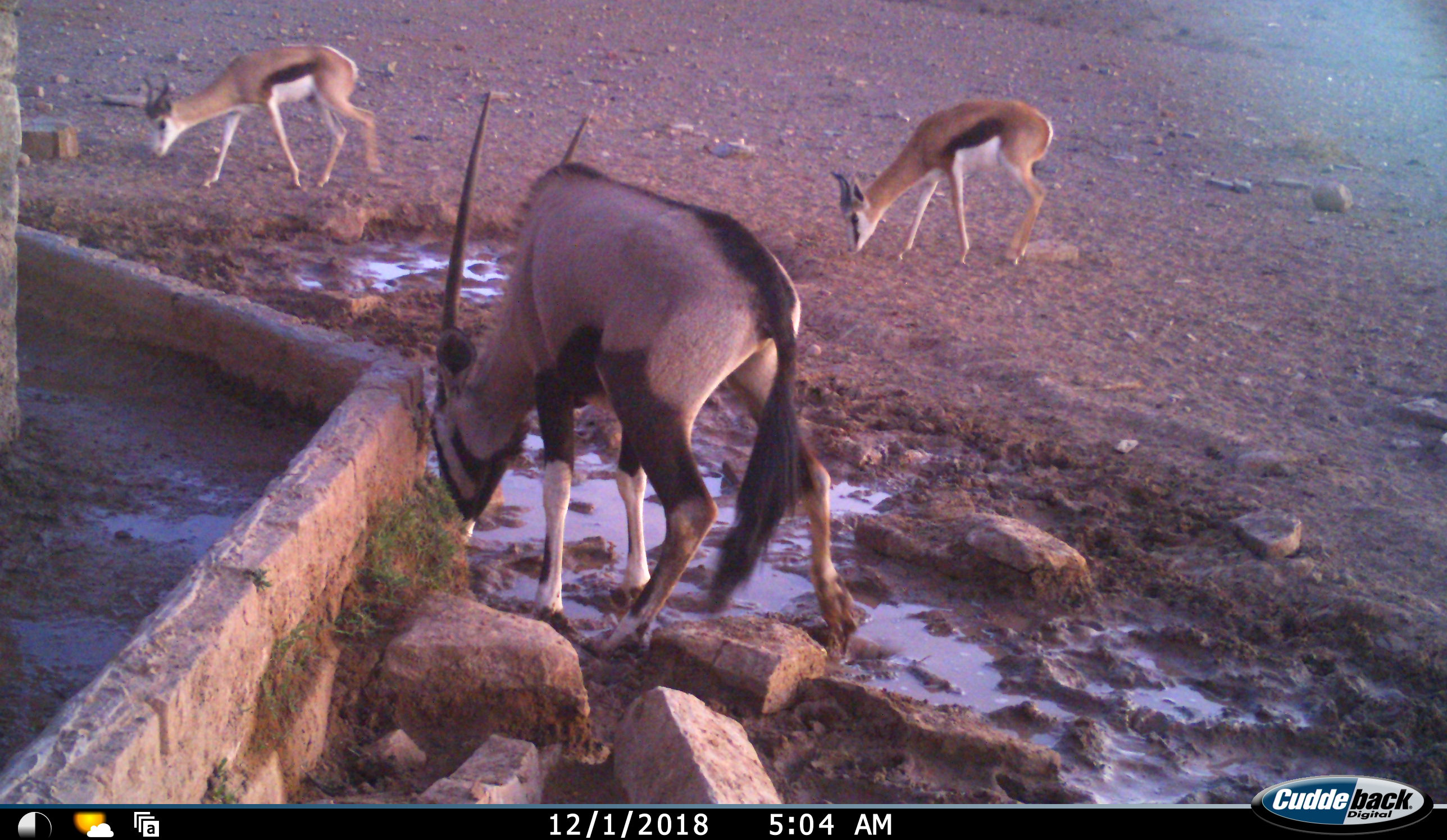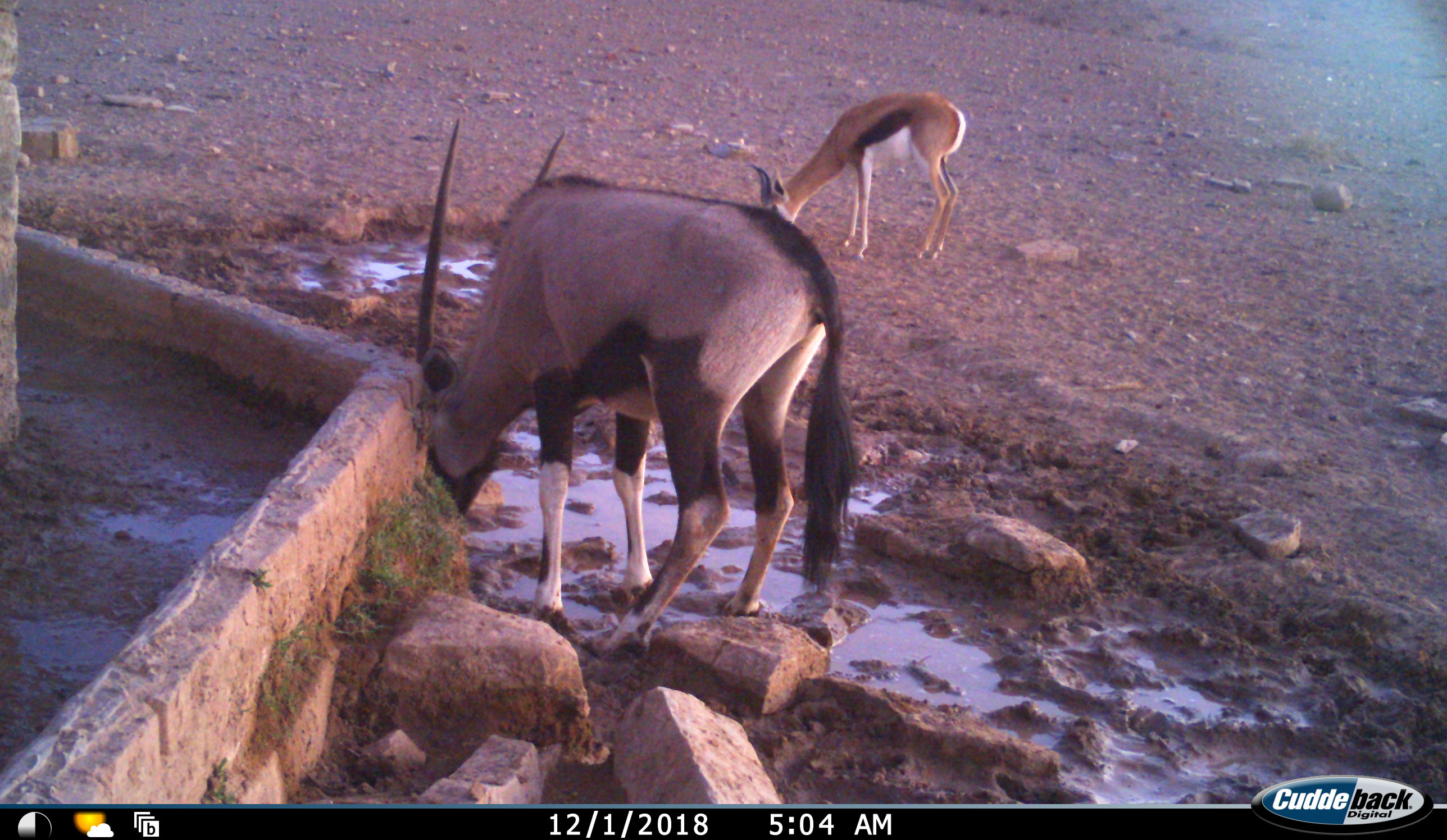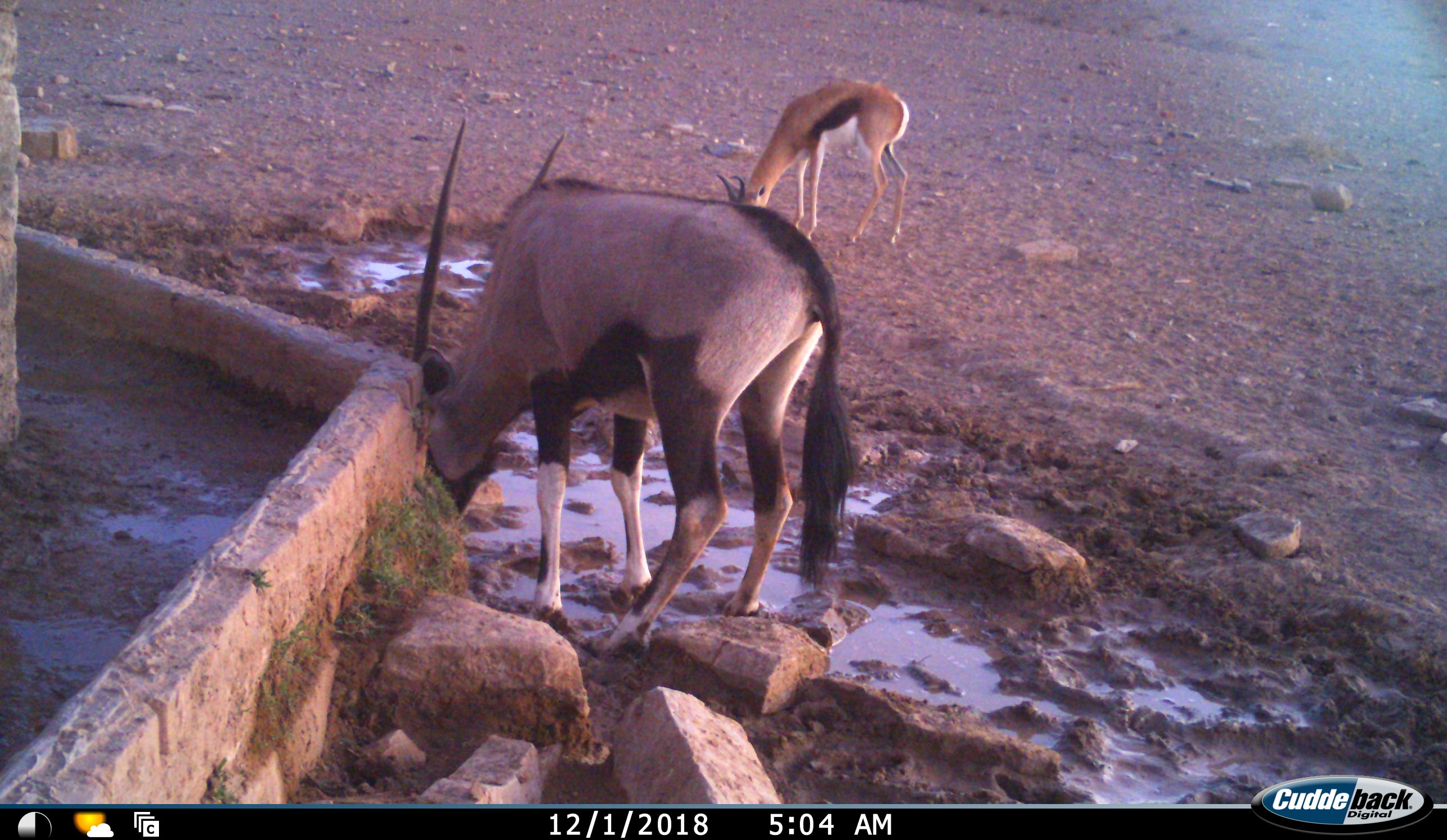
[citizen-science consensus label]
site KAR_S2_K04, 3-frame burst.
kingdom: Animalia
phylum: Chordata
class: Mammalia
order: Artiodactyla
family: Bovidae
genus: Oryx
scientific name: Oryx gazella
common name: gemsbok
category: oryx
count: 1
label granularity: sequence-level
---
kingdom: Animalia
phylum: Chordata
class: Mammalia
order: Artiodactyla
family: Bovidae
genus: Antidorcas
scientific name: Antidorcas marsupialis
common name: springbok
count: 2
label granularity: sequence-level